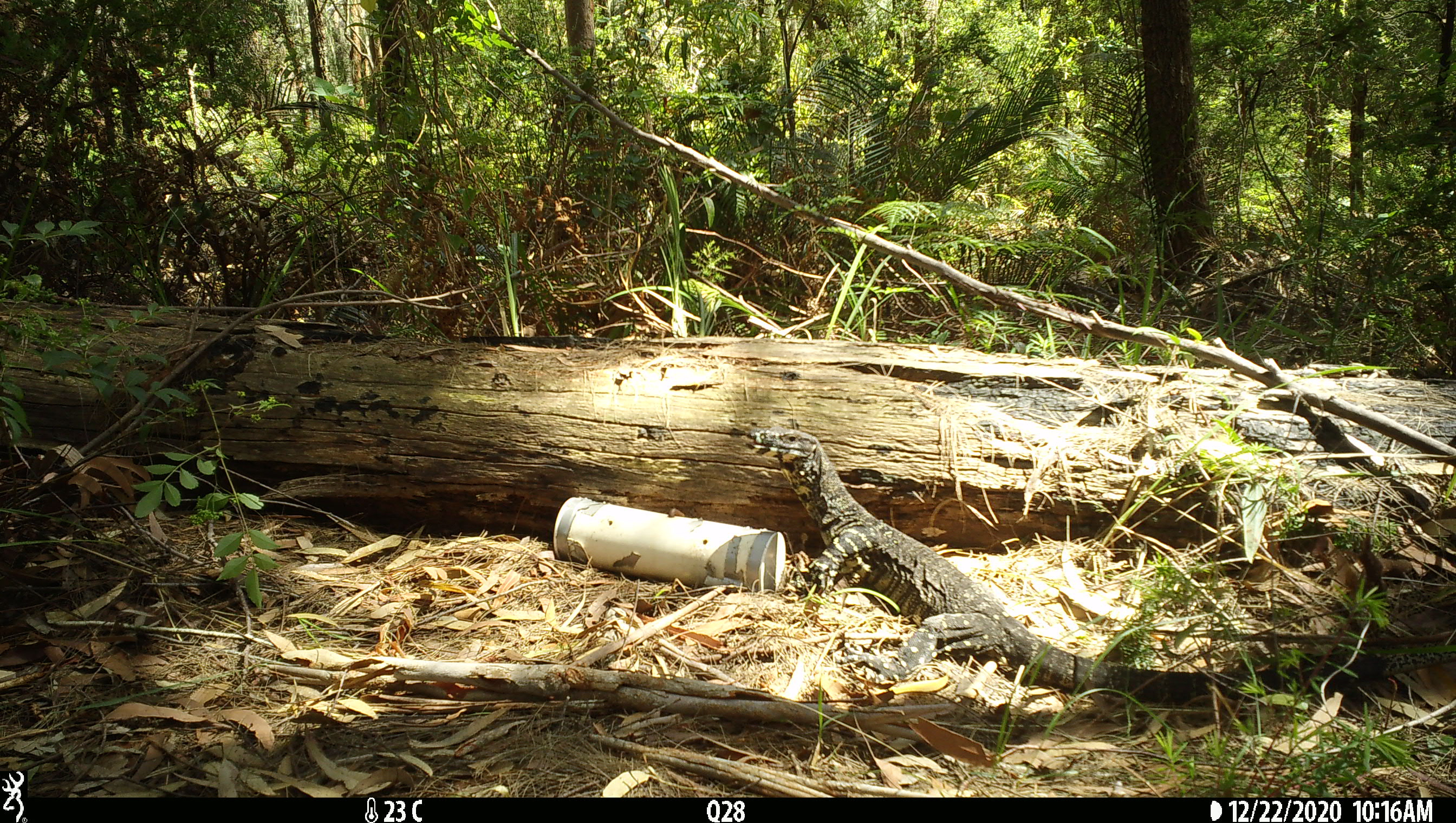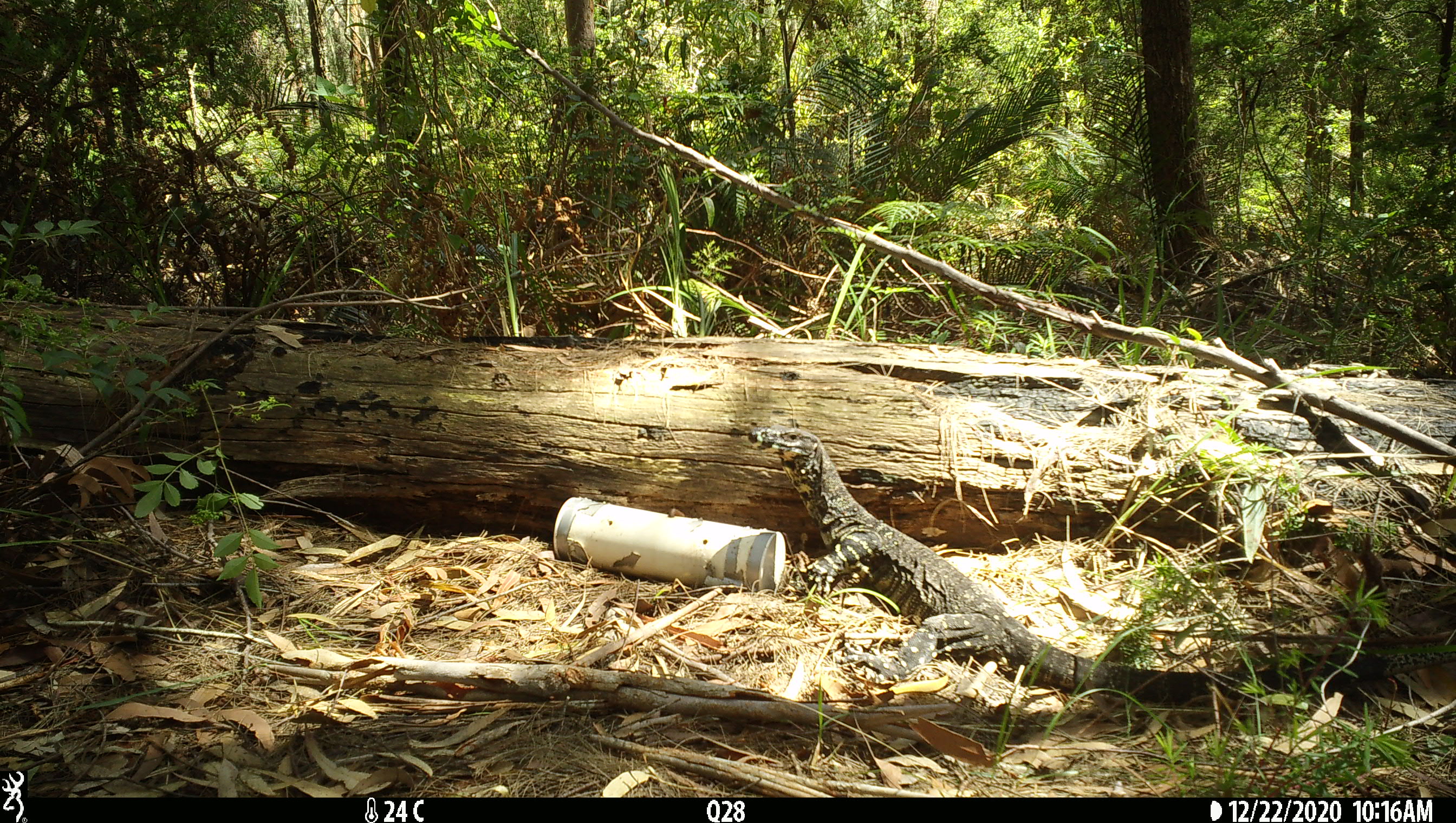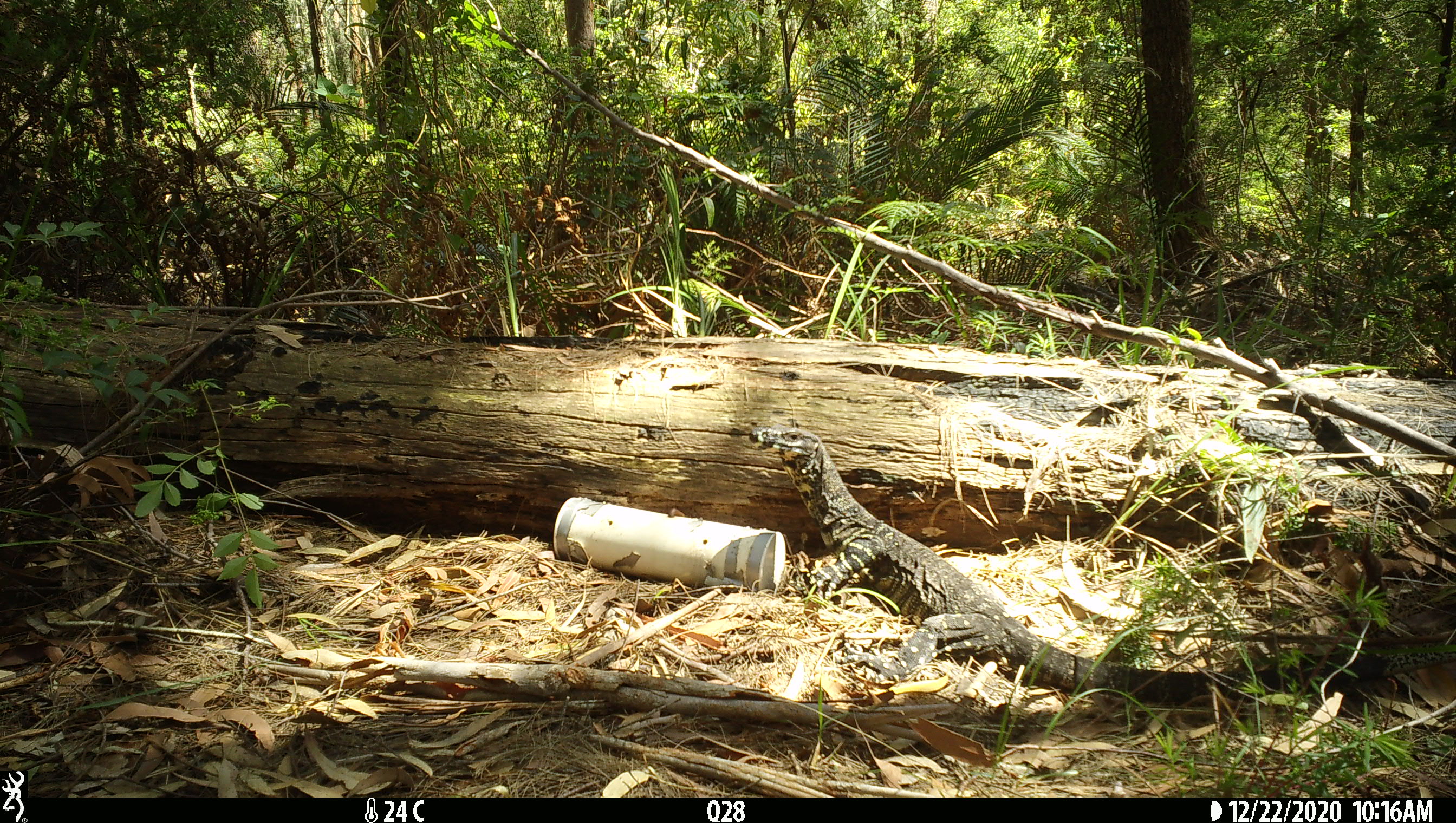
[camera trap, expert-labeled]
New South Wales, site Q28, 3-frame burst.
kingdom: Animalia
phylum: Chordata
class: Reptilia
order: Squamata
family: Varanidae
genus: Varanus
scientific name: Varanus varius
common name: lace monitor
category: goanna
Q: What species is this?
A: Goanna (lace monitor) (Varanus varius).